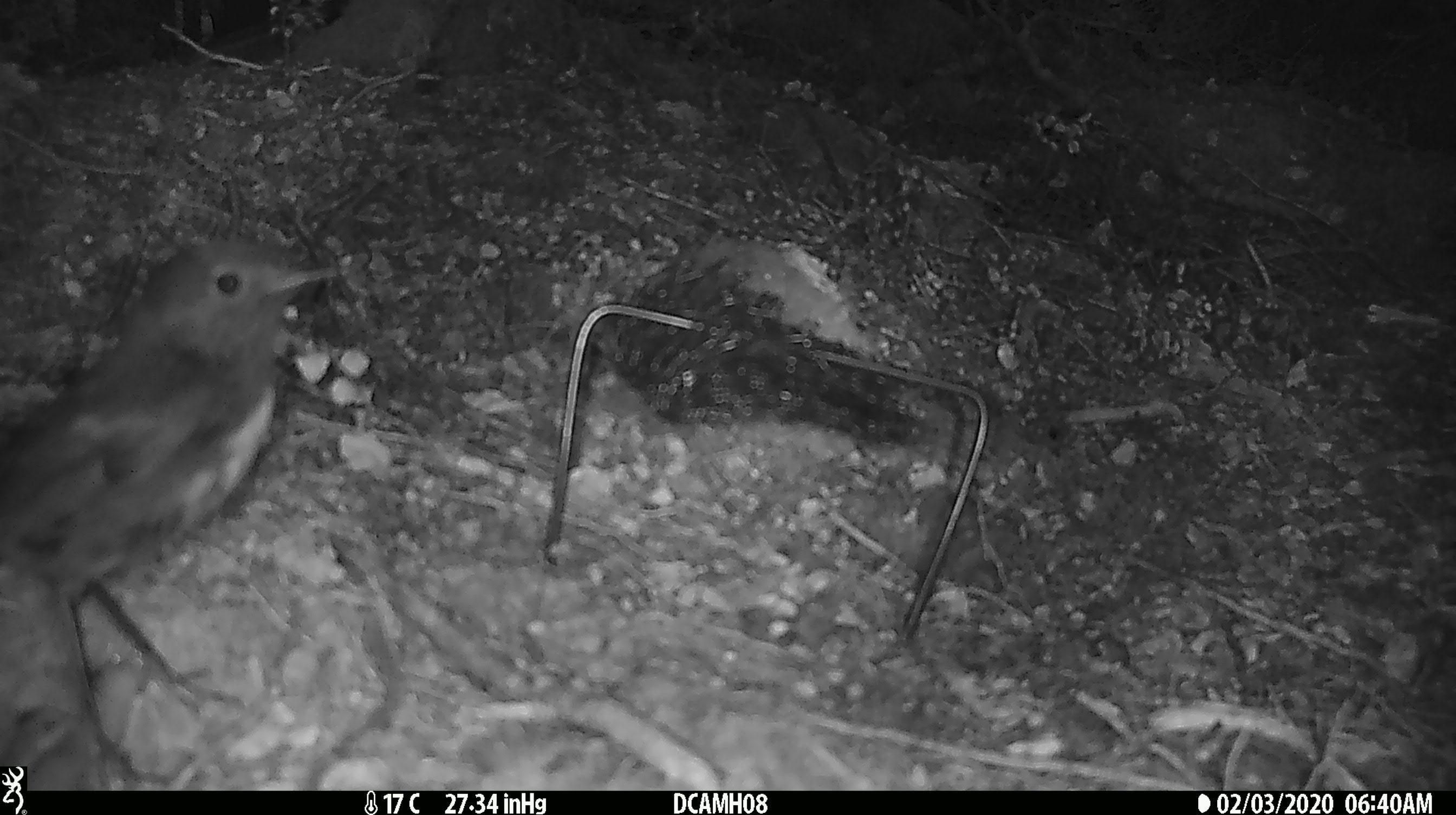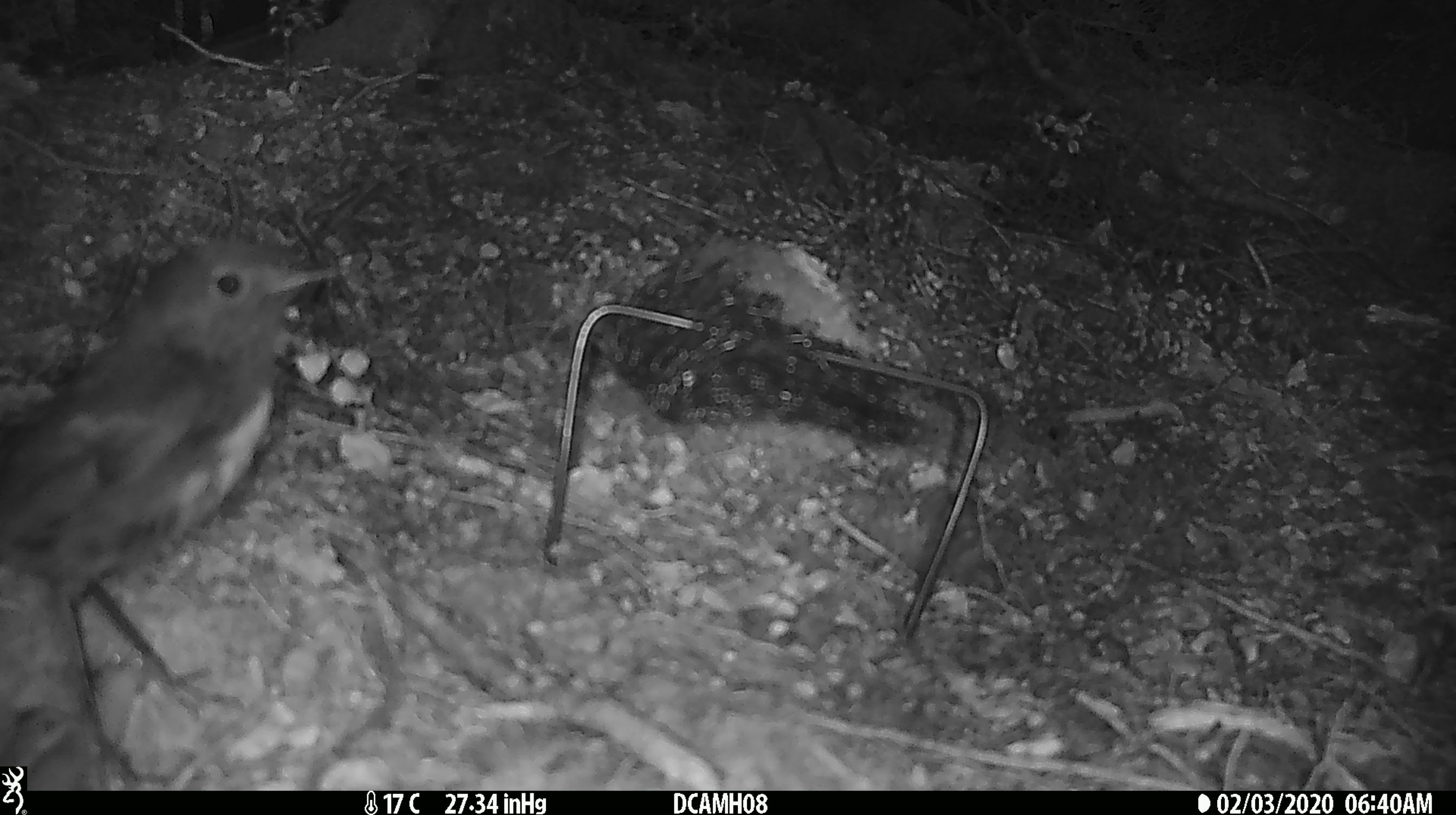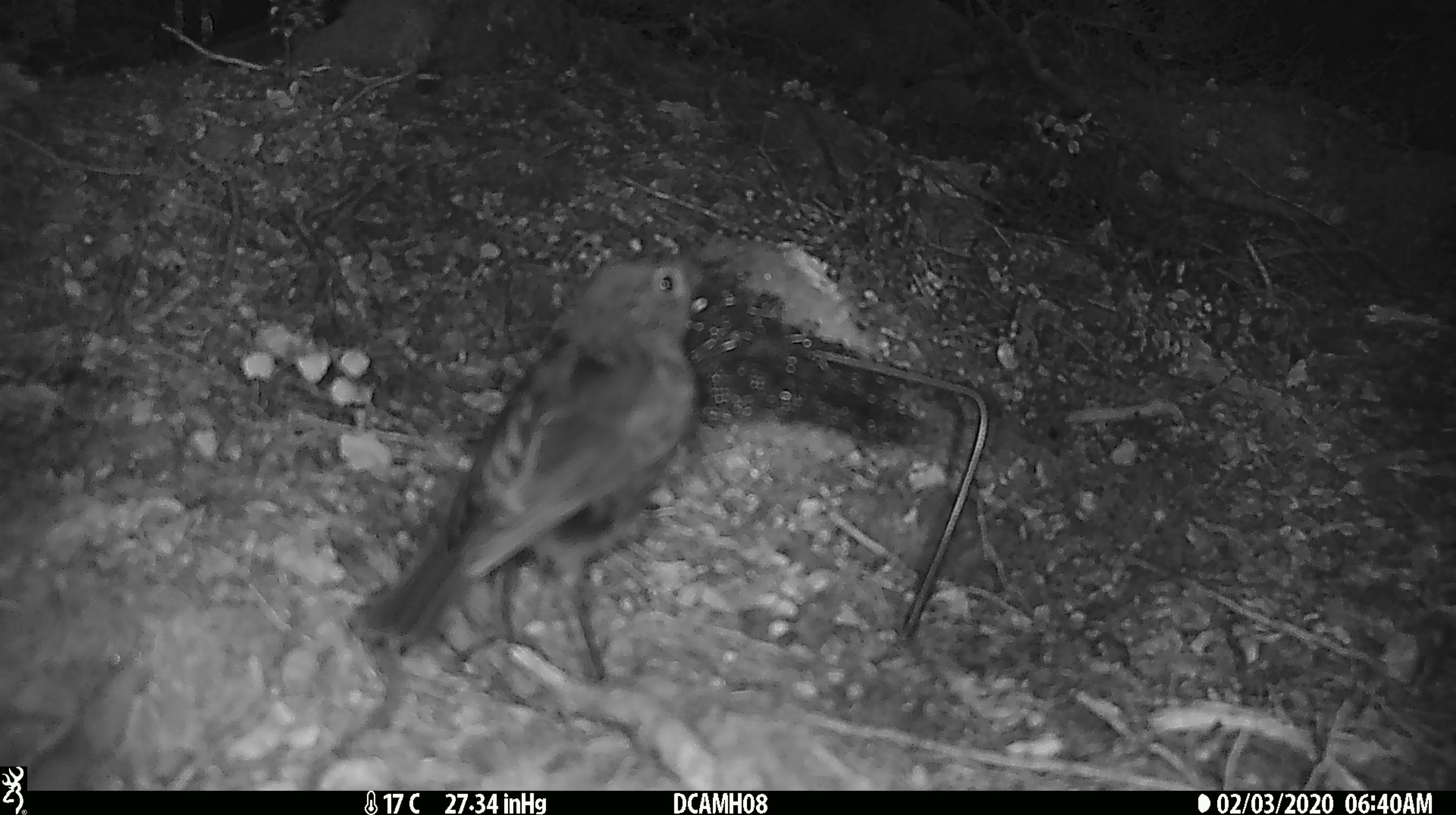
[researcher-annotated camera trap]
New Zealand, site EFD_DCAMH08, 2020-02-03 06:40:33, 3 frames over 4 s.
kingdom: Animalia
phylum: Chordata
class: Aves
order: Passeriformes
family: Petroicidae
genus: Petroica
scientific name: Petroica australis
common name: new zealand robin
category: robin